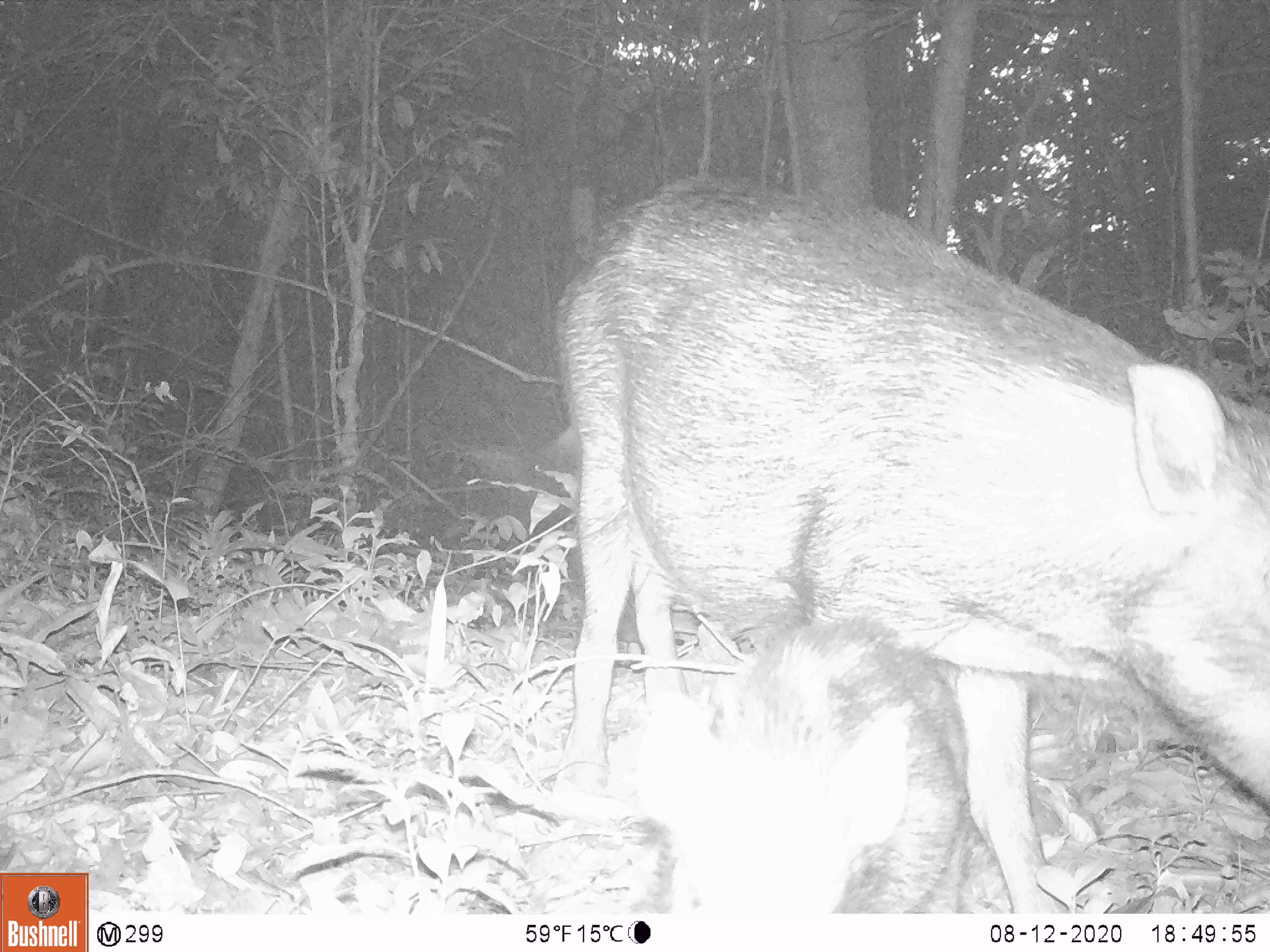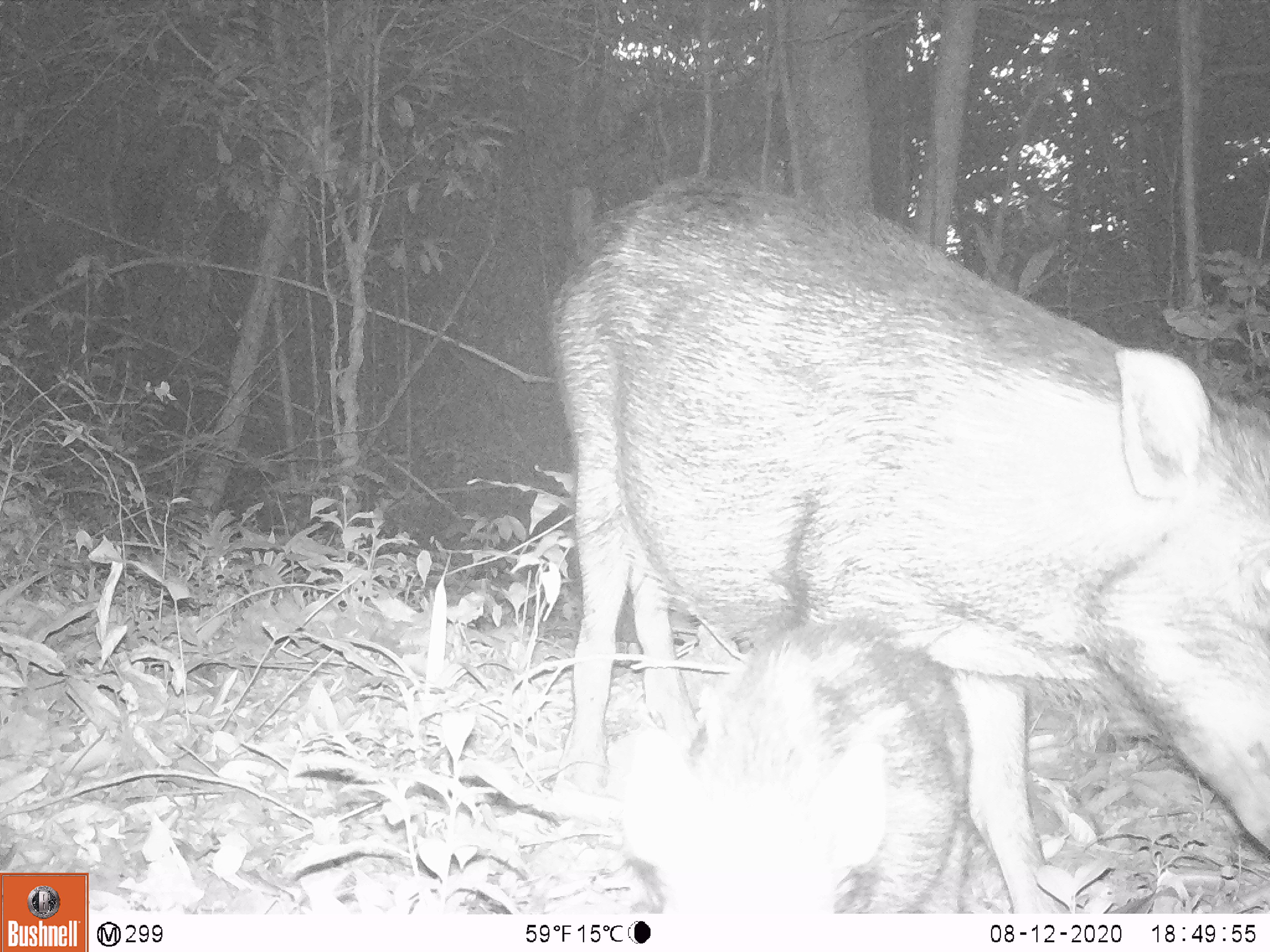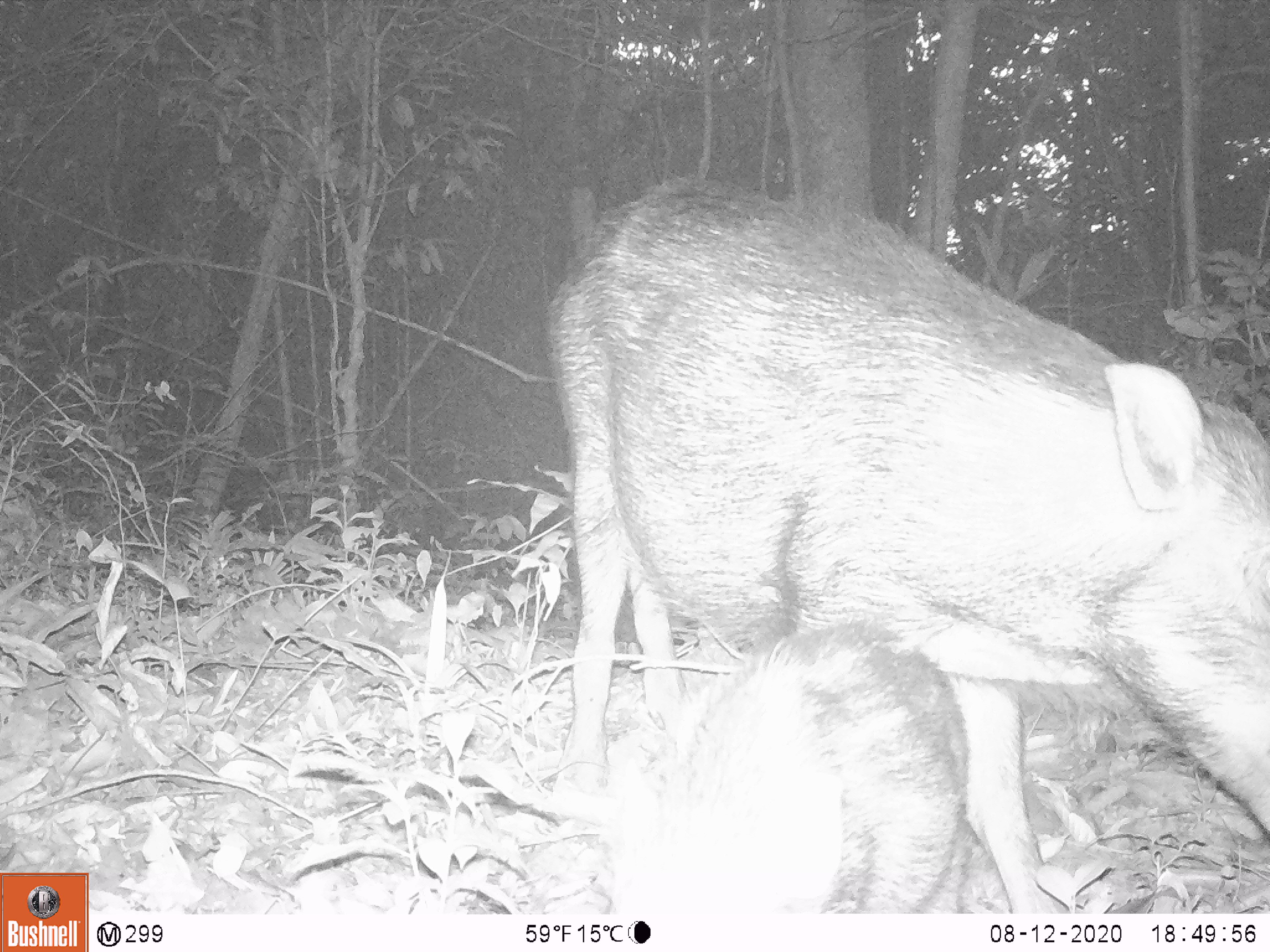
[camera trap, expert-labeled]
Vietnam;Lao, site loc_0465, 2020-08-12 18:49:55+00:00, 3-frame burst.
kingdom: Animalia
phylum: Chordata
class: Mammalia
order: Artiodactyla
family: Suidae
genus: Sus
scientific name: Sus scrofa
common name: eurasian wild pig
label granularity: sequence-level